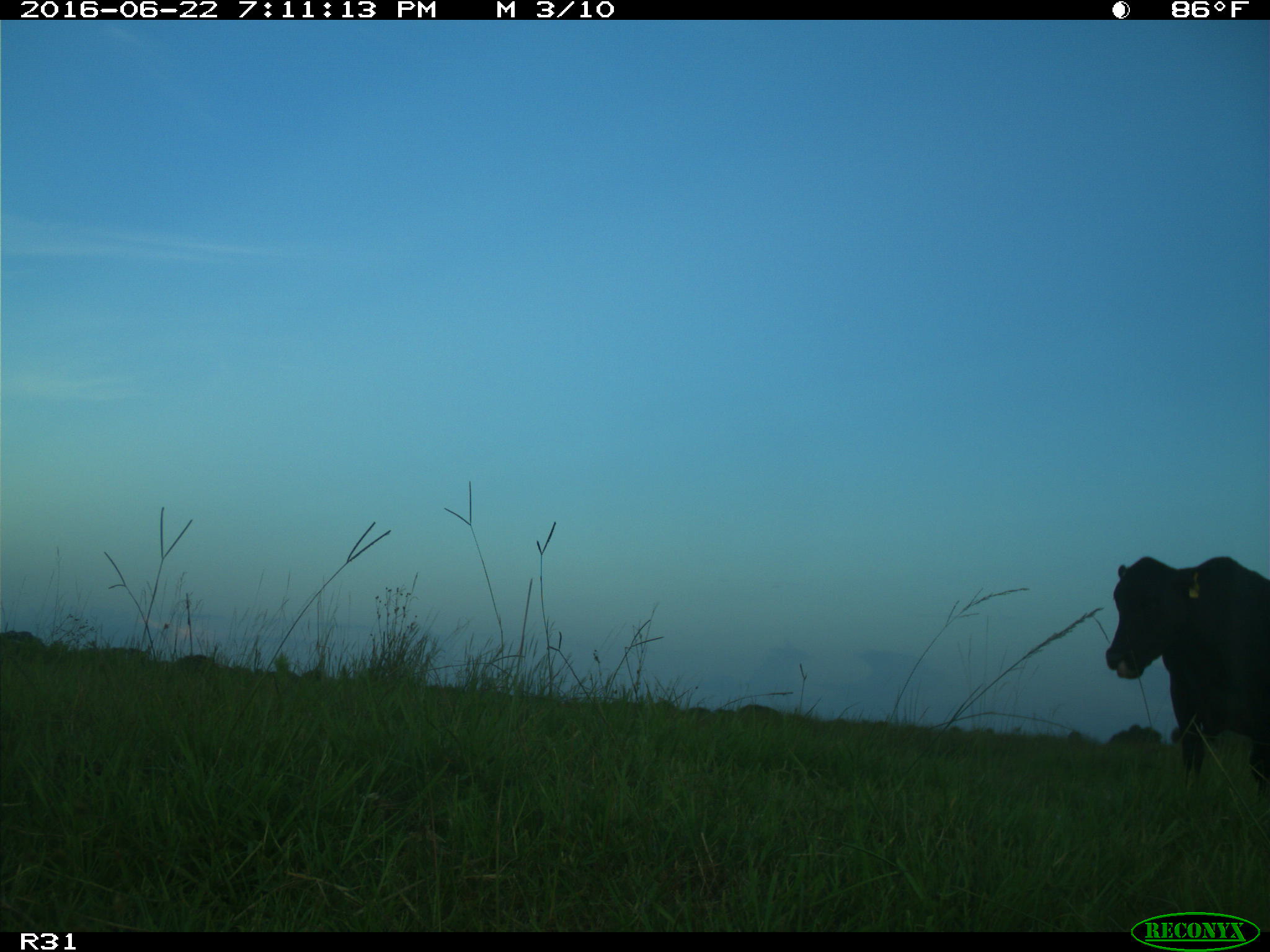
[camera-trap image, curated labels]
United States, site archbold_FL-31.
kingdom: Animalia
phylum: Chordata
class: Mammalia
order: Artiodactyla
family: Bovidae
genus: Bos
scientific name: Bos taurus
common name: domestic cow